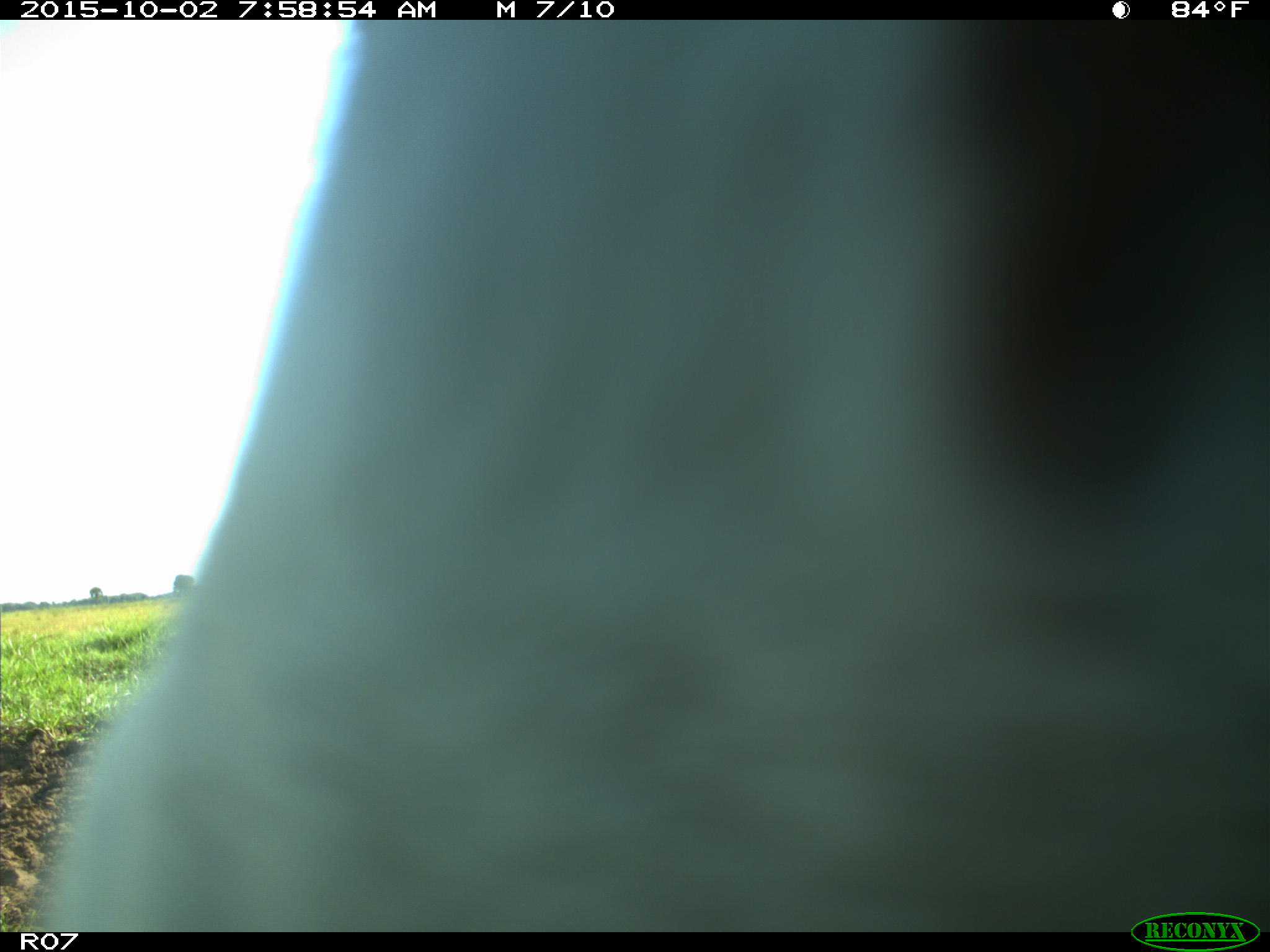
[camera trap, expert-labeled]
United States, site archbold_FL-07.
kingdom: Animalia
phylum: Chordata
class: Mammalia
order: Artiodactyla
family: Bovidae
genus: Bos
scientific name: Bos taurus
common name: domestic cow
Bos taurus (domestic cow).